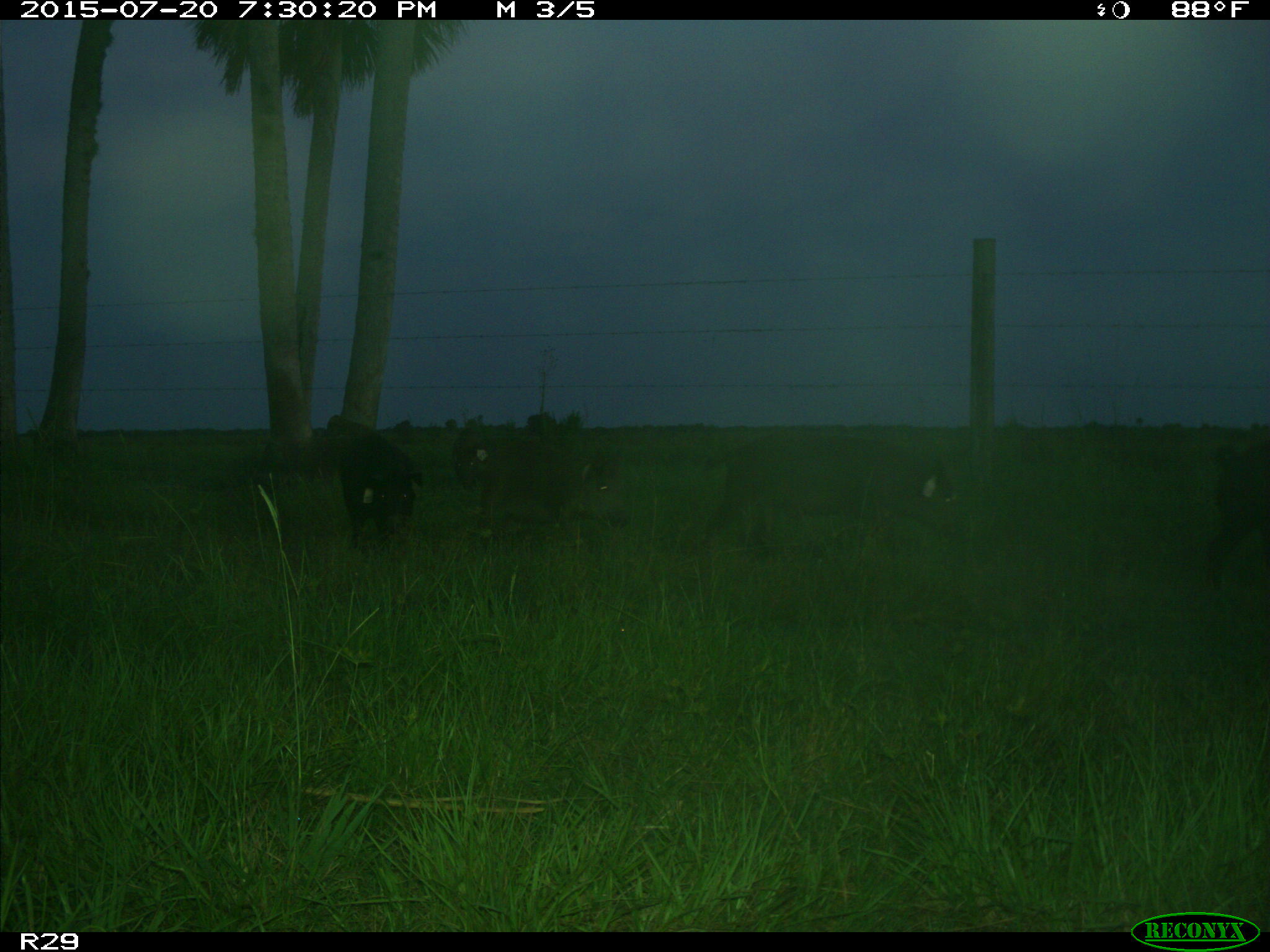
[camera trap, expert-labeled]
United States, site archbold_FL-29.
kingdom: Animalia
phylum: Chordata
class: Mammalia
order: Artiodactyla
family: Suidae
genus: Sus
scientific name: Sus scrofa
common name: wild boar